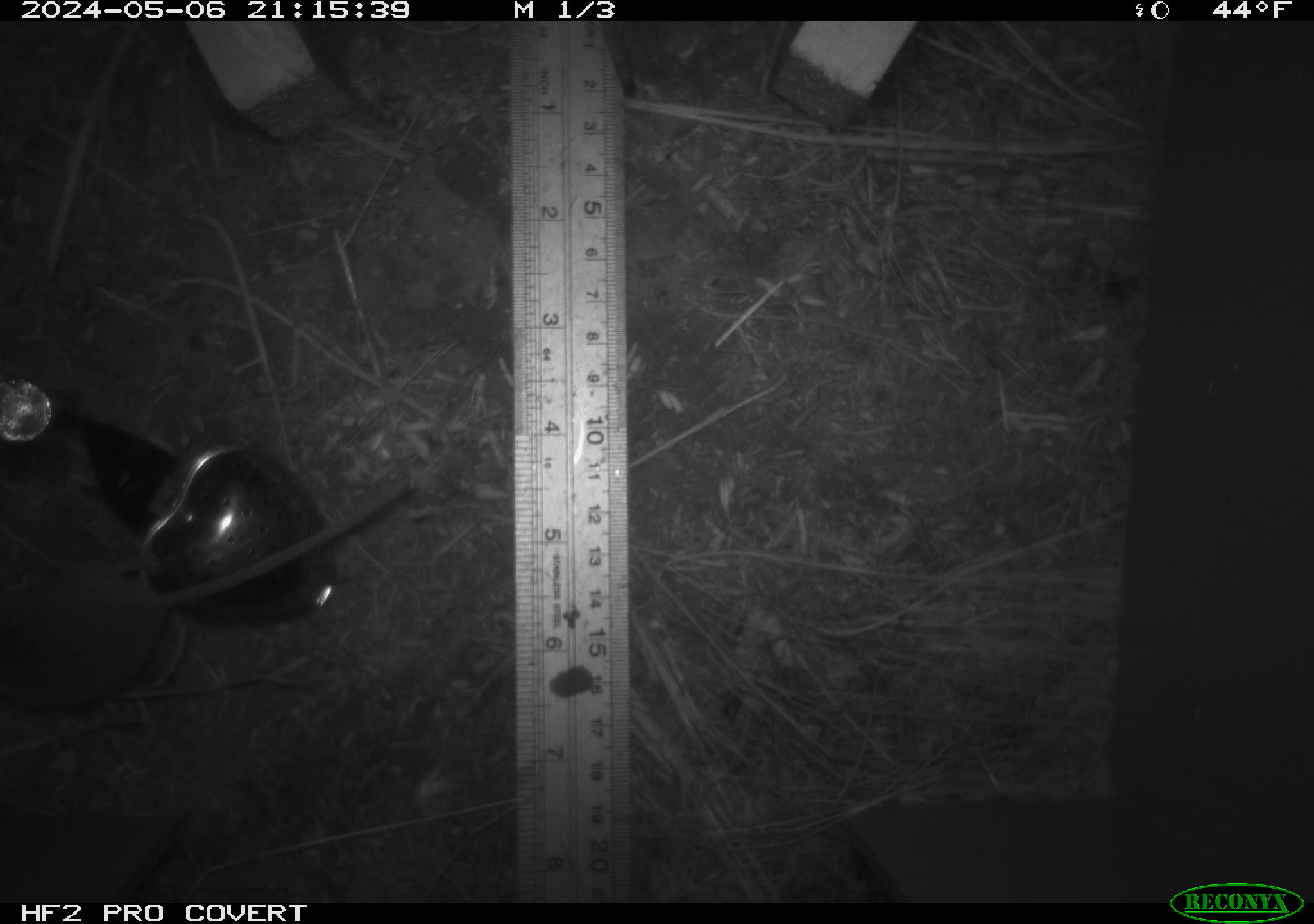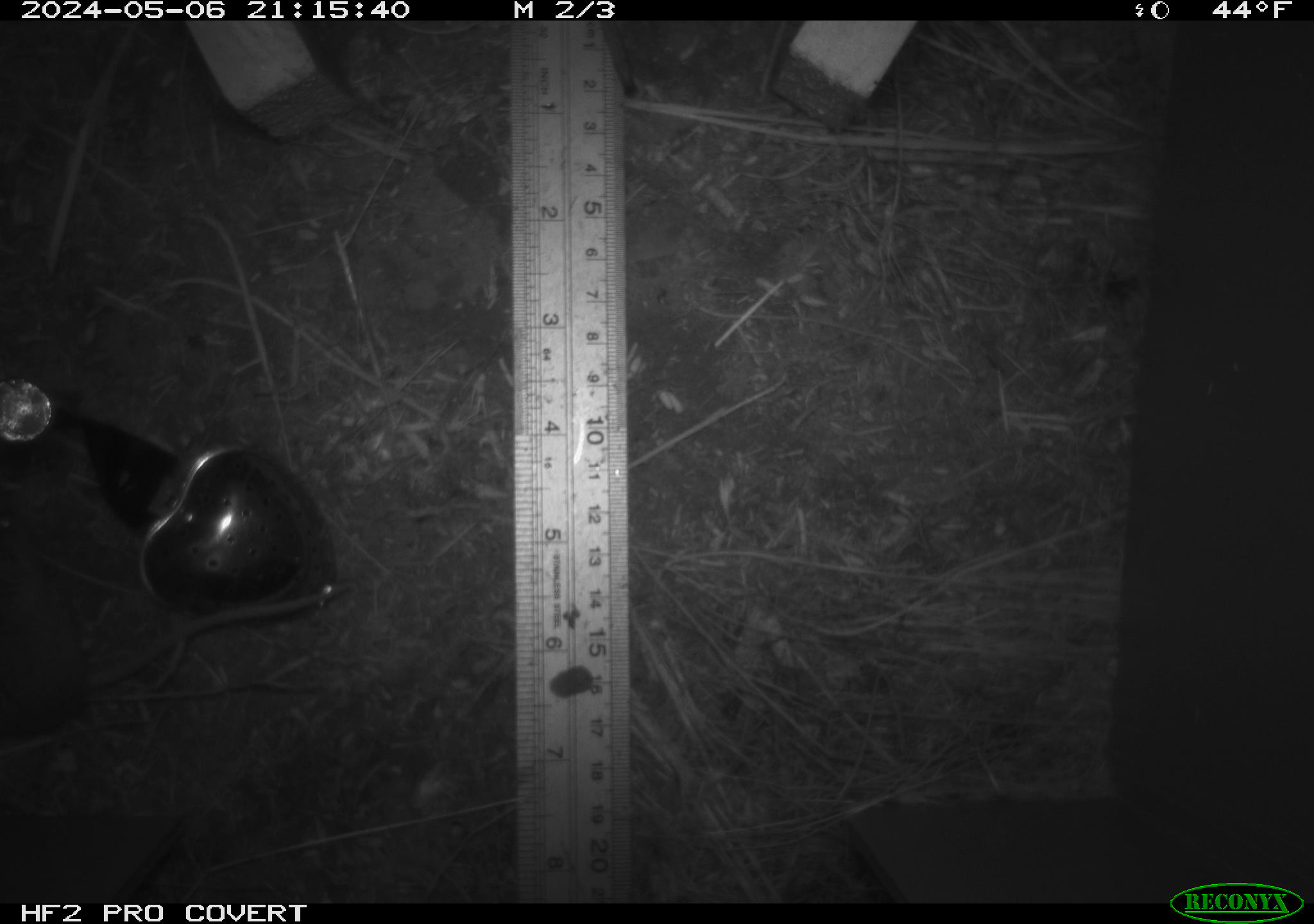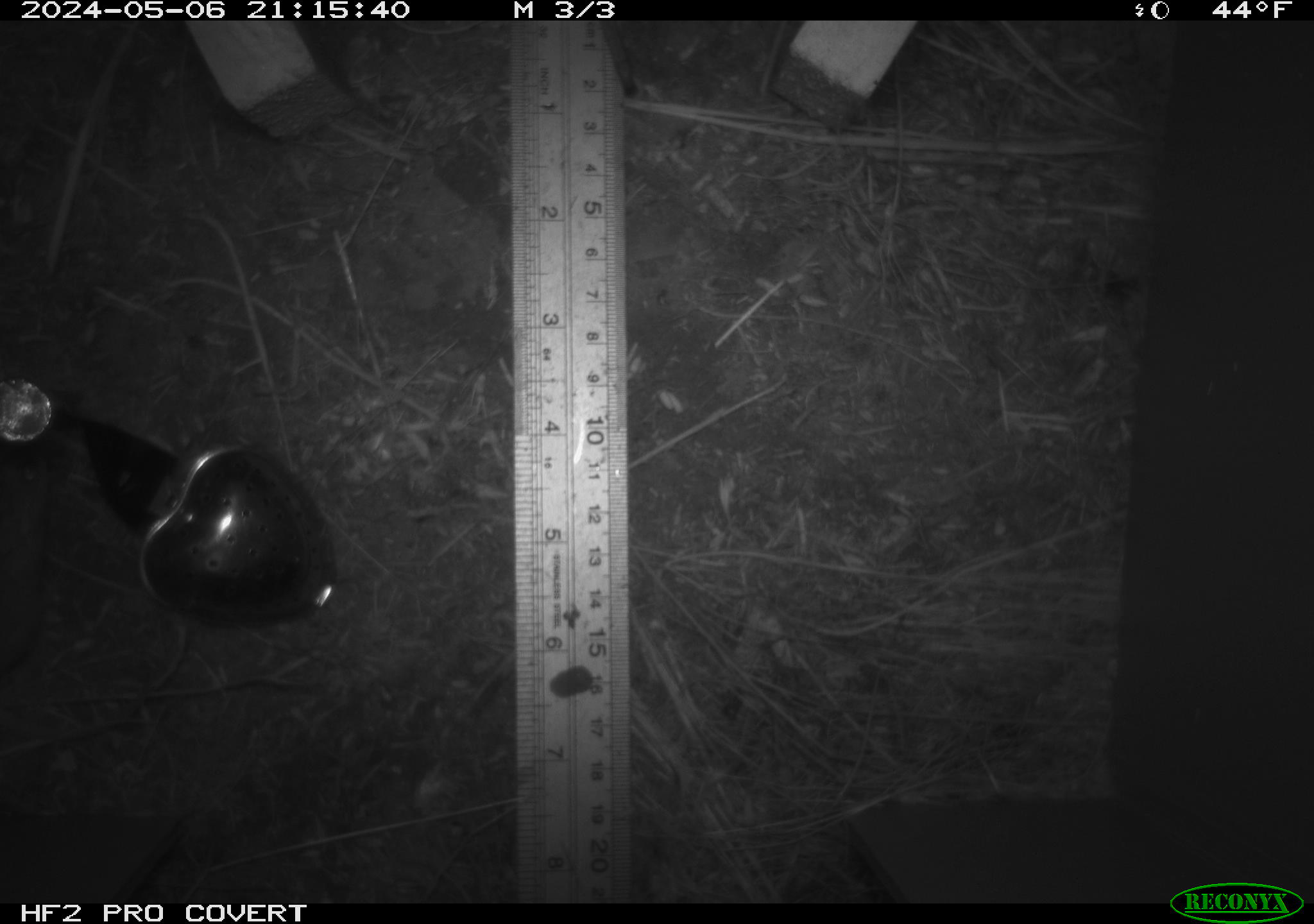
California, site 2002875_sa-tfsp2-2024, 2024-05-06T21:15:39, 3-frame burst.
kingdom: Animalia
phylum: Chordata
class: Mammalia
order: Rodentia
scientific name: Rodentia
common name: mouse species